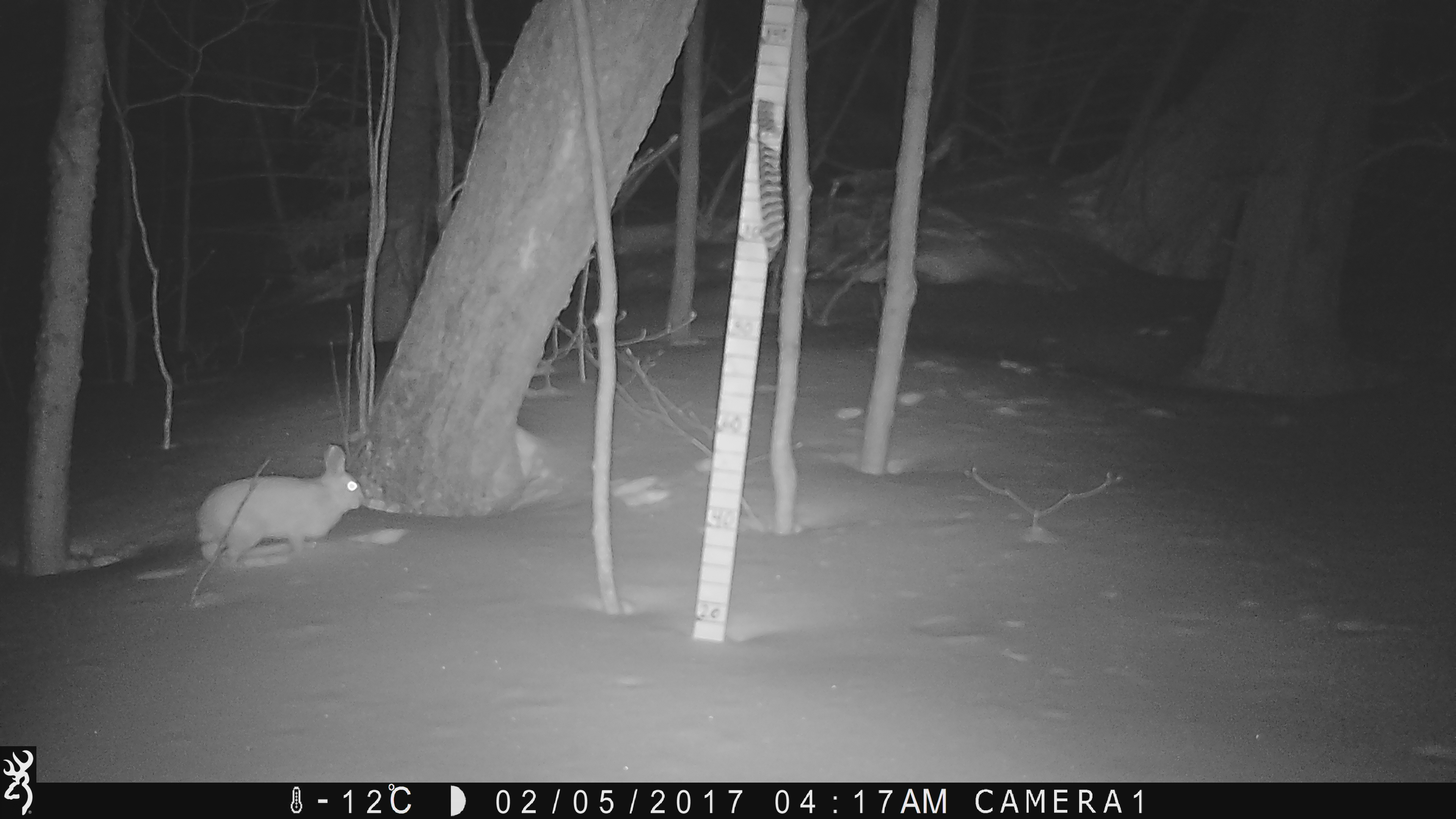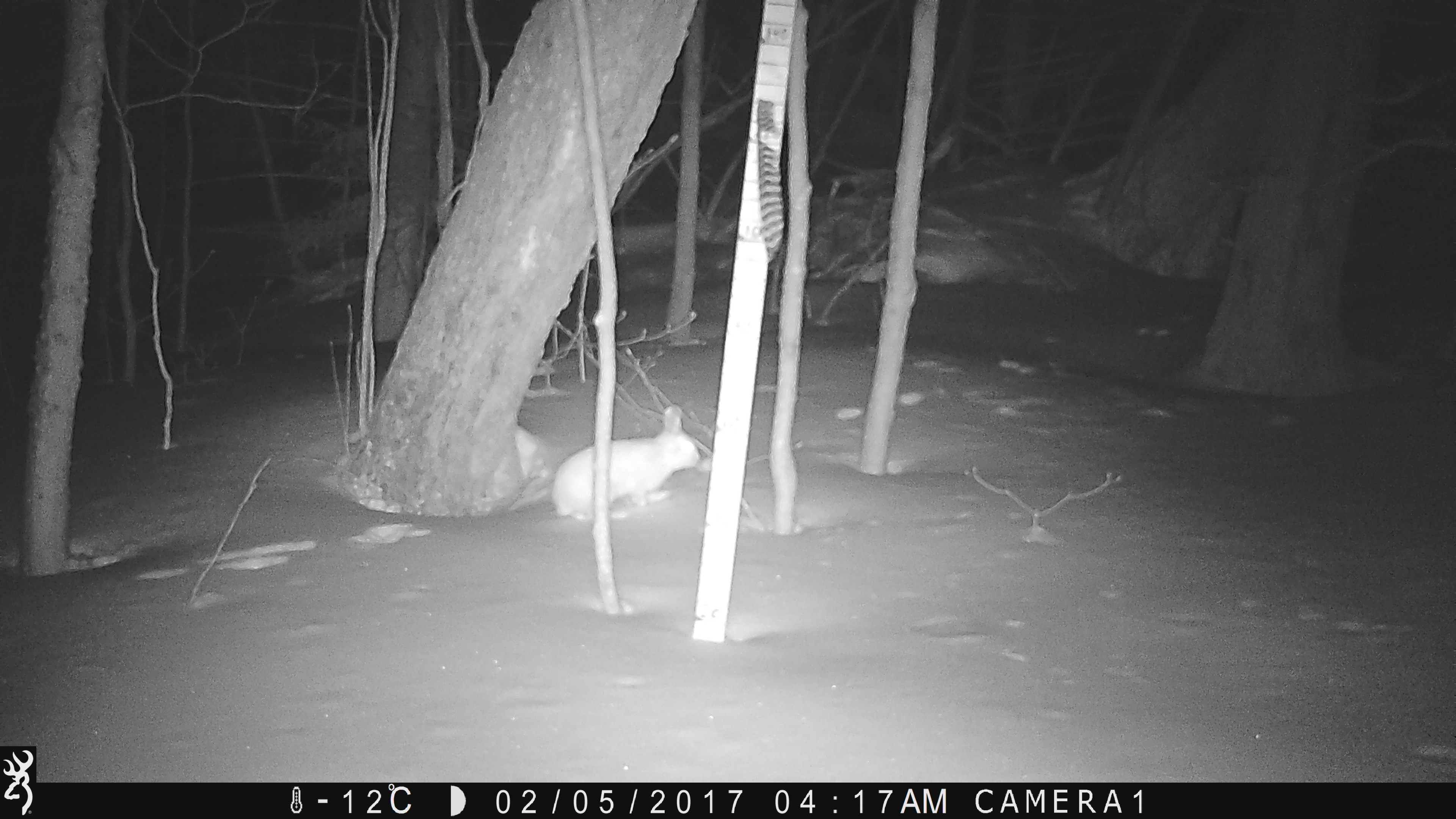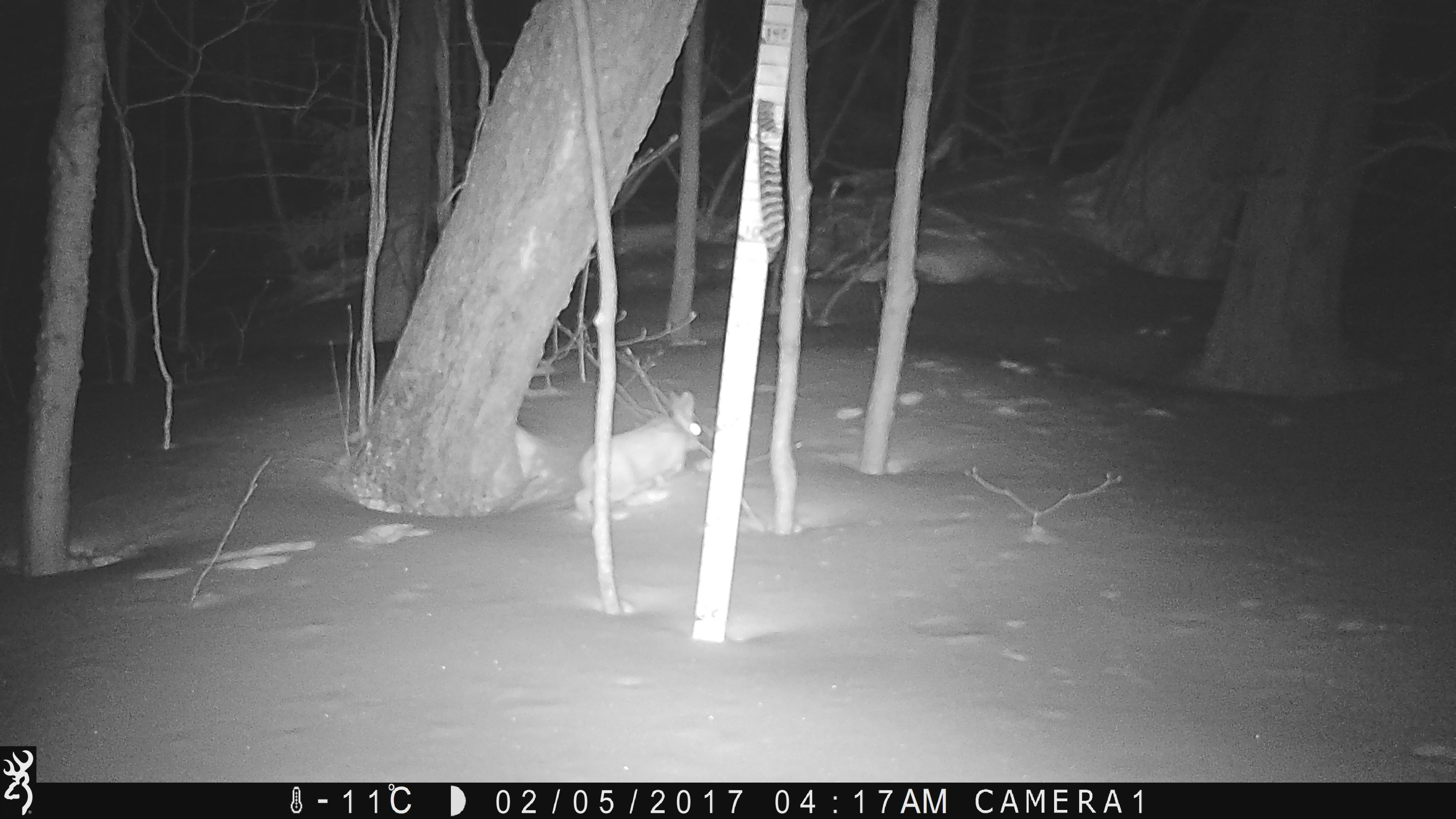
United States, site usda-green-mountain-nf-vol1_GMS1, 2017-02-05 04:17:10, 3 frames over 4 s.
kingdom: Animalia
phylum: Chordata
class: Mammalia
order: Lagomorpha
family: Leporidae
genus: Lepus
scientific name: Lepus americanus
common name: snowshoe hare